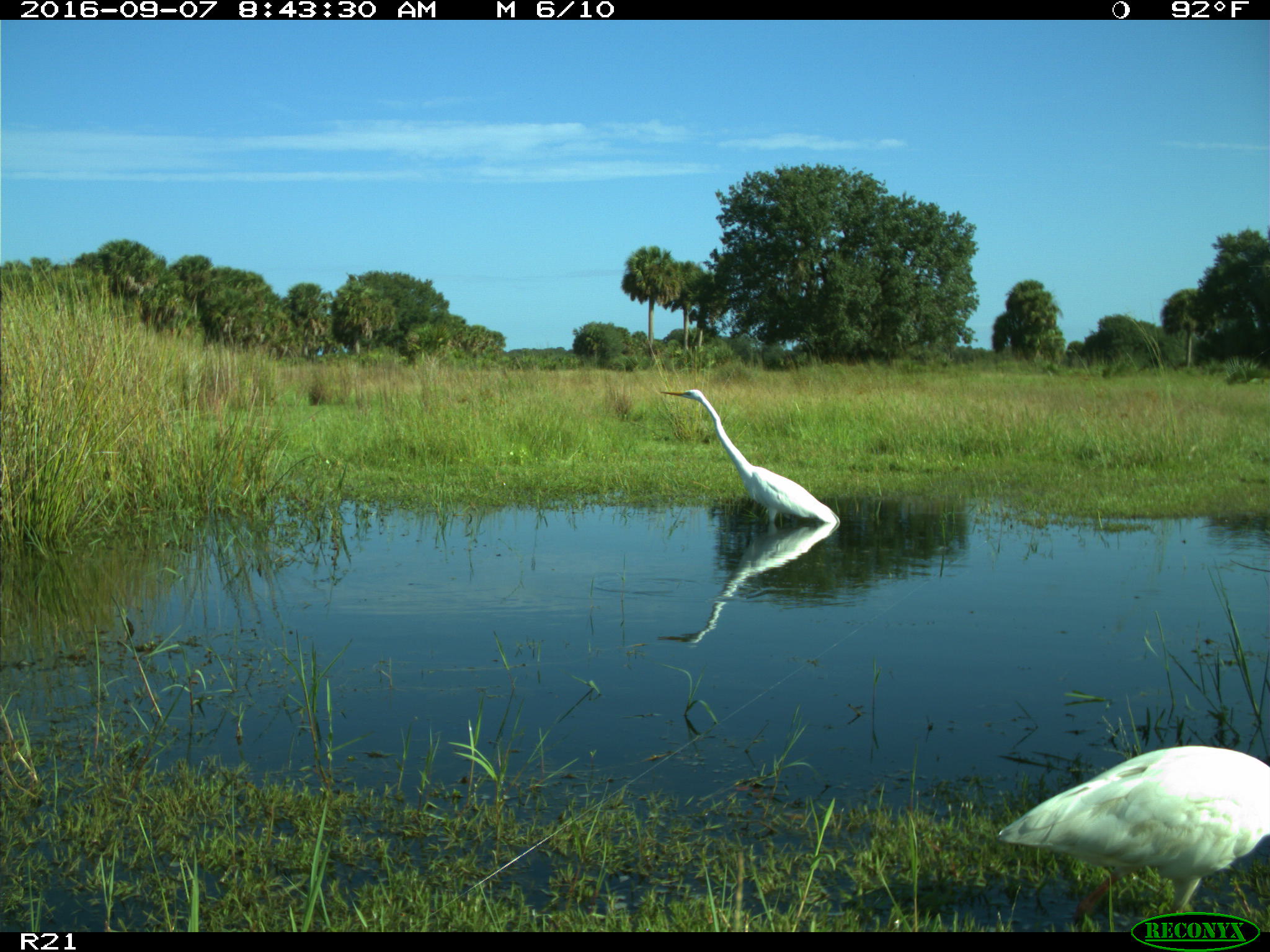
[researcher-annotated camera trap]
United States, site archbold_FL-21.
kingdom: Animalia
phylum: Chordata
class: Aves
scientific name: Aves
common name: birds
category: unidentified bird